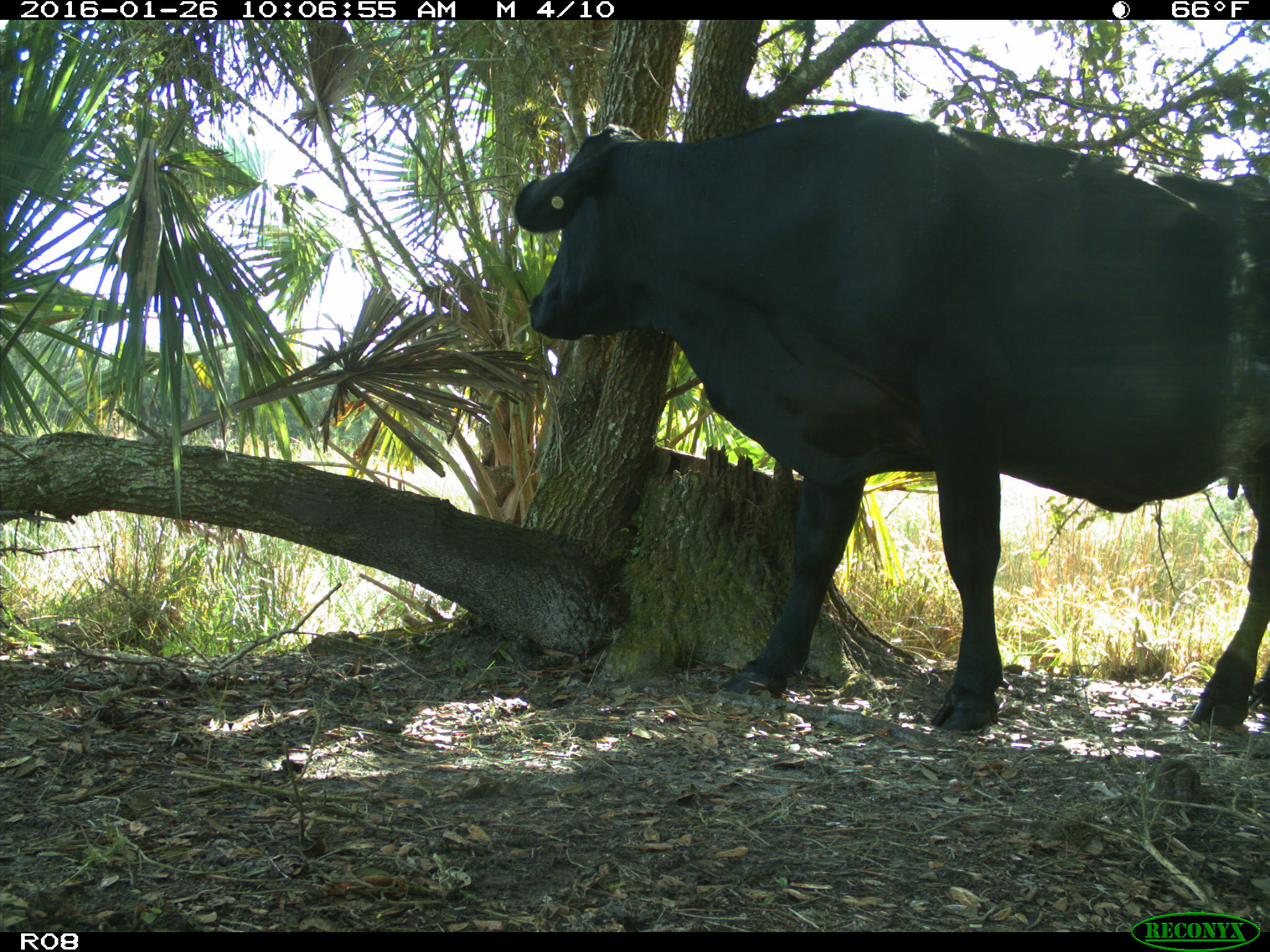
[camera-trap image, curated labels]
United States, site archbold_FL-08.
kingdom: Animalia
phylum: Chordata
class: Mammalia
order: Artiodactyla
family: Bovidae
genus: Bos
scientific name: Bos taurus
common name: domestic cow